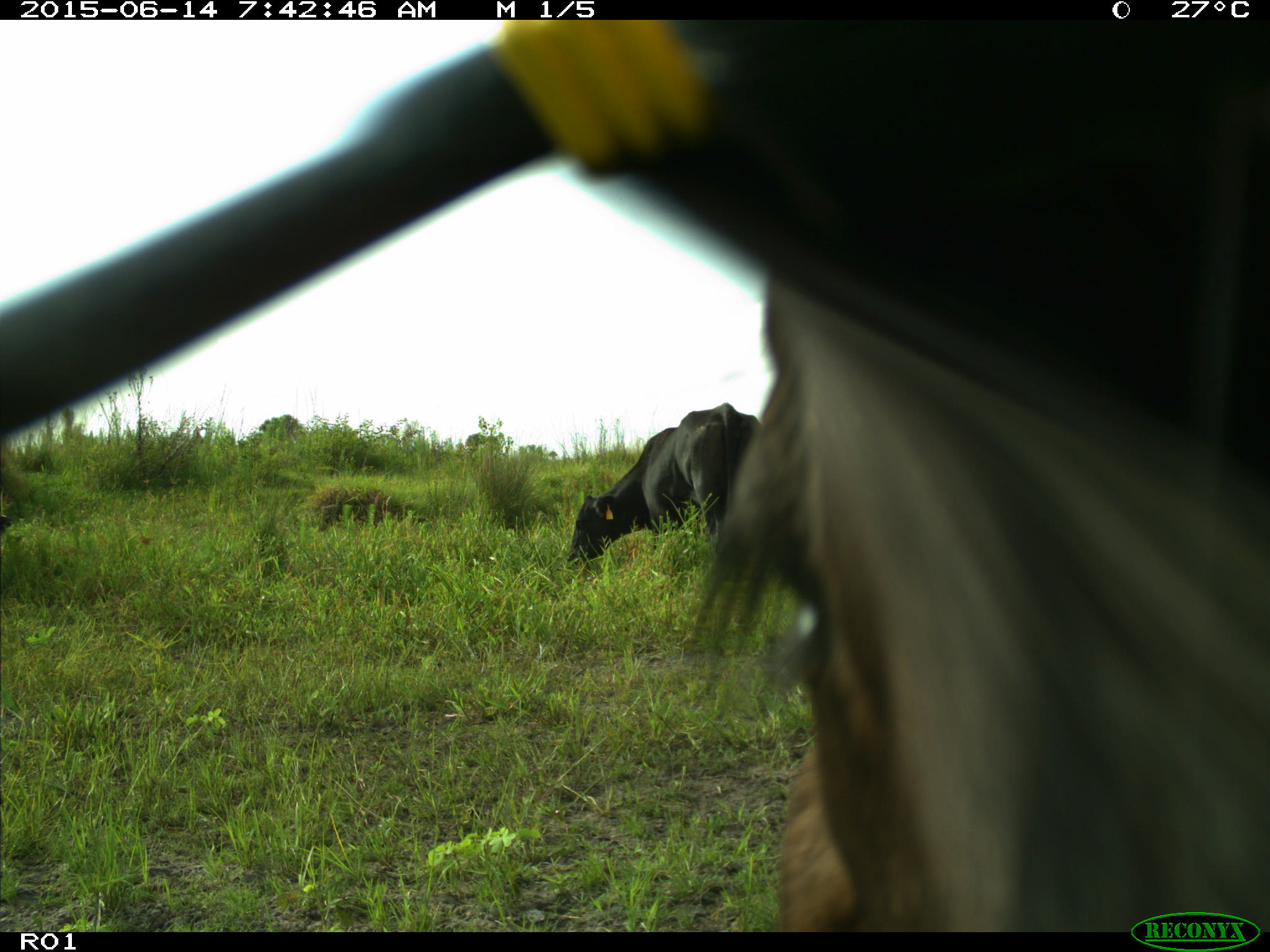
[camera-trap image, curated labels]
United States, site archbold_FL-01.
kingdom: Animalia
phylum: Chordata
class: Mammalia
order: Artiodactyla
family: Bovidae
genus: Bos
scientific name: Bos taurus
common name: domestic cow